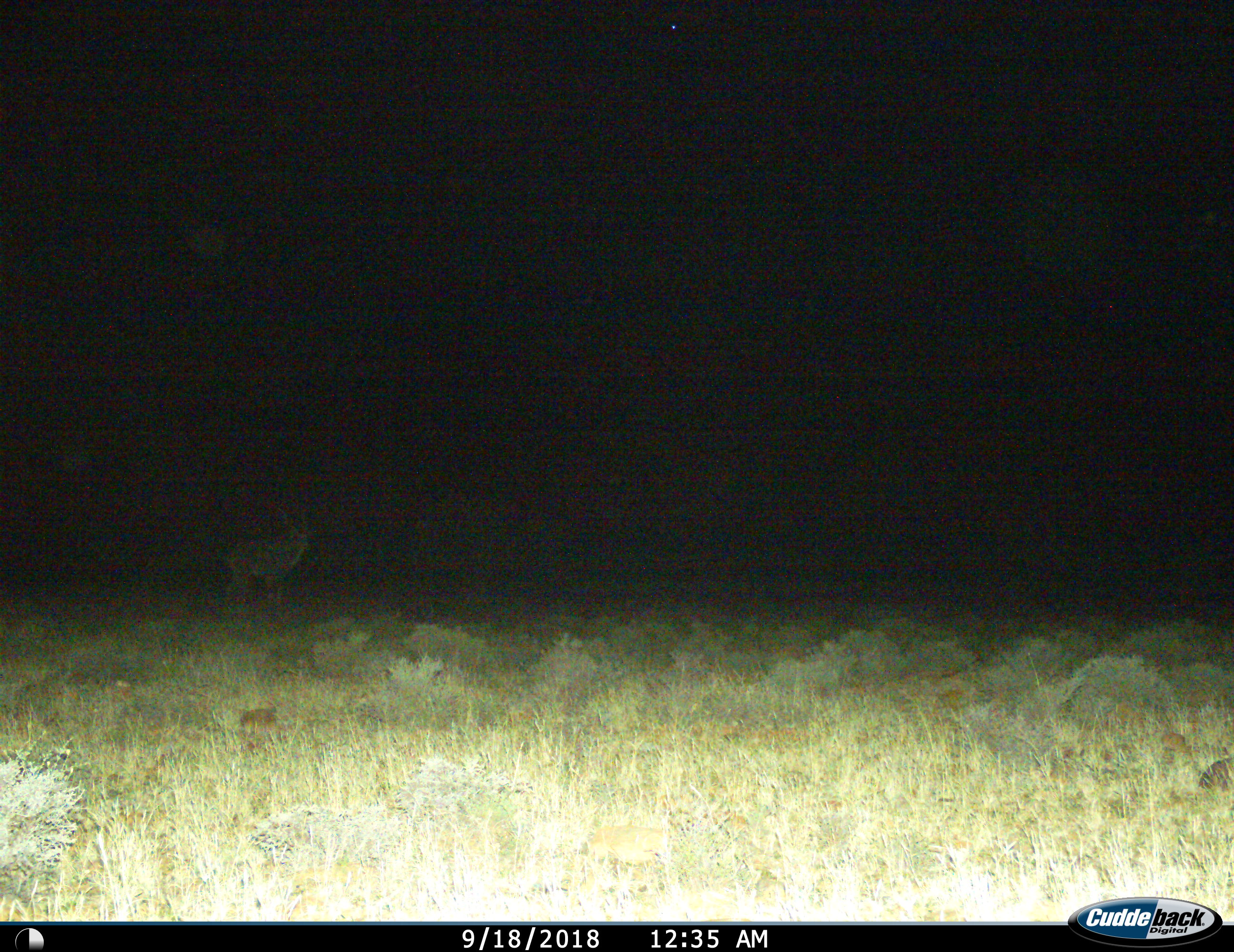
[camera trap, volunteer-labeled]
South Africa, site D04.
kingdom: Animalia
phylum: Chordata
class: Mammalia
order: Artiodactyla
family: Bovidae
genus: Tragelaphus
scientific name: Tragelaphus strepsiceros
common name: greater kudu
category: kudu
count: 1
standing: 100%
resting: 0%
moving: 0%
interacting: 0%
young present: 0%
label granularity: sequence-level